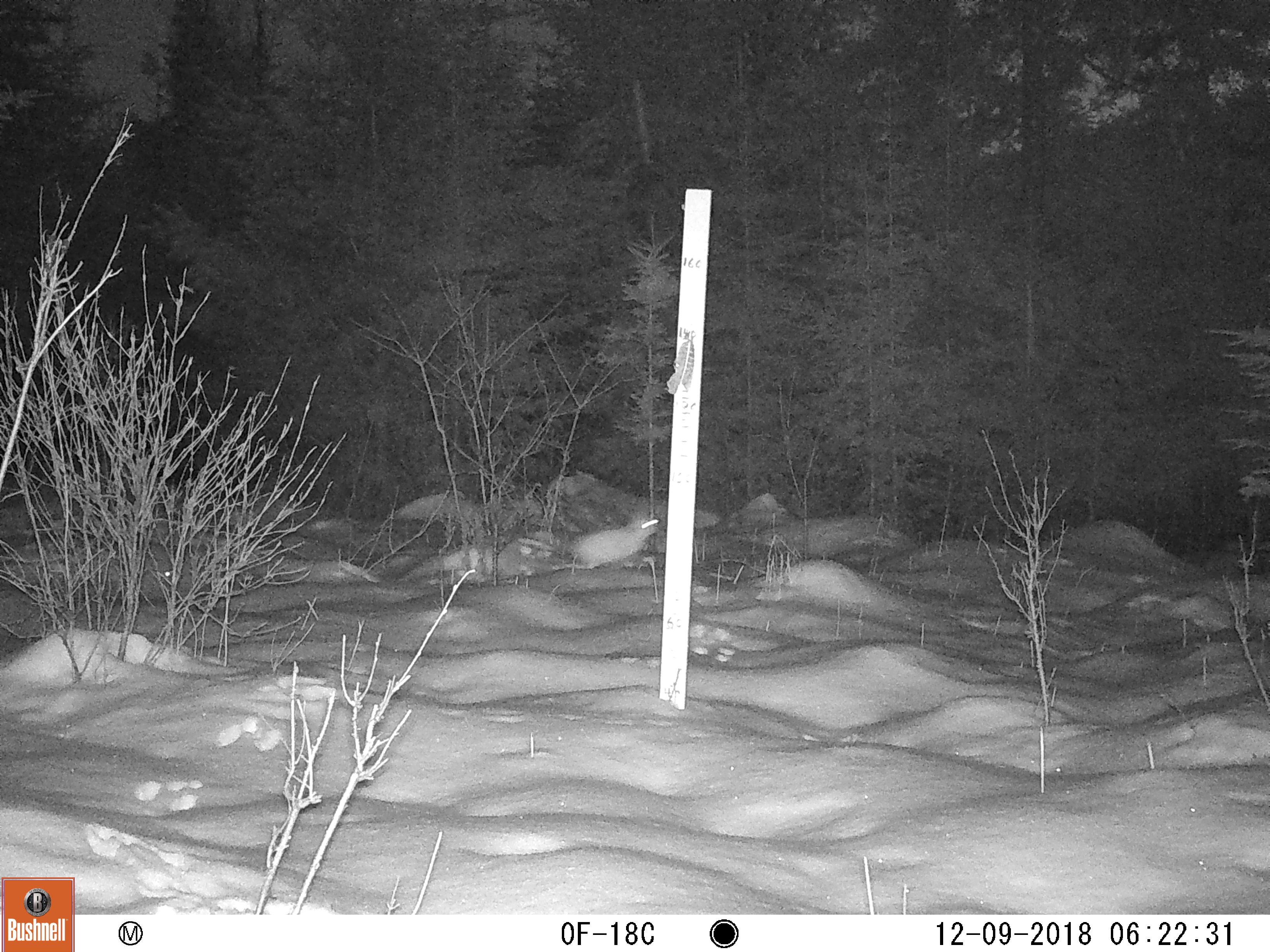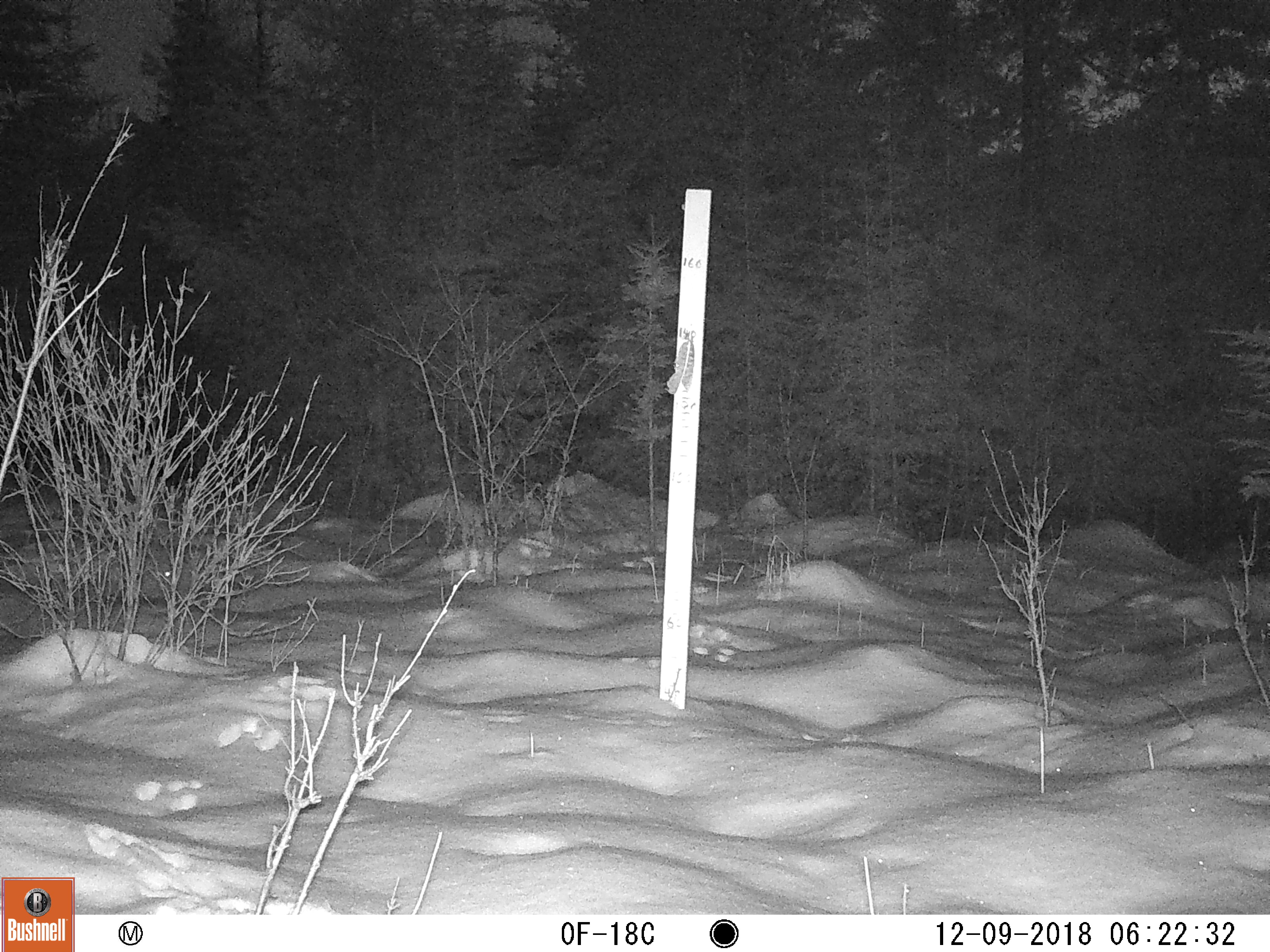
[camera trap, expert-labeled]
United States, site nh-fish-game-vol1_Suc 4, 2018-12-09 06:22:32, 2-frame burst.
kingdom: Animalia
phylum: Chordata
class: Mammalia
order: Lagomorpha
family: Leporidae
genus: Lepus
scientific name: Lepus americanus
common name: snowshoe hare